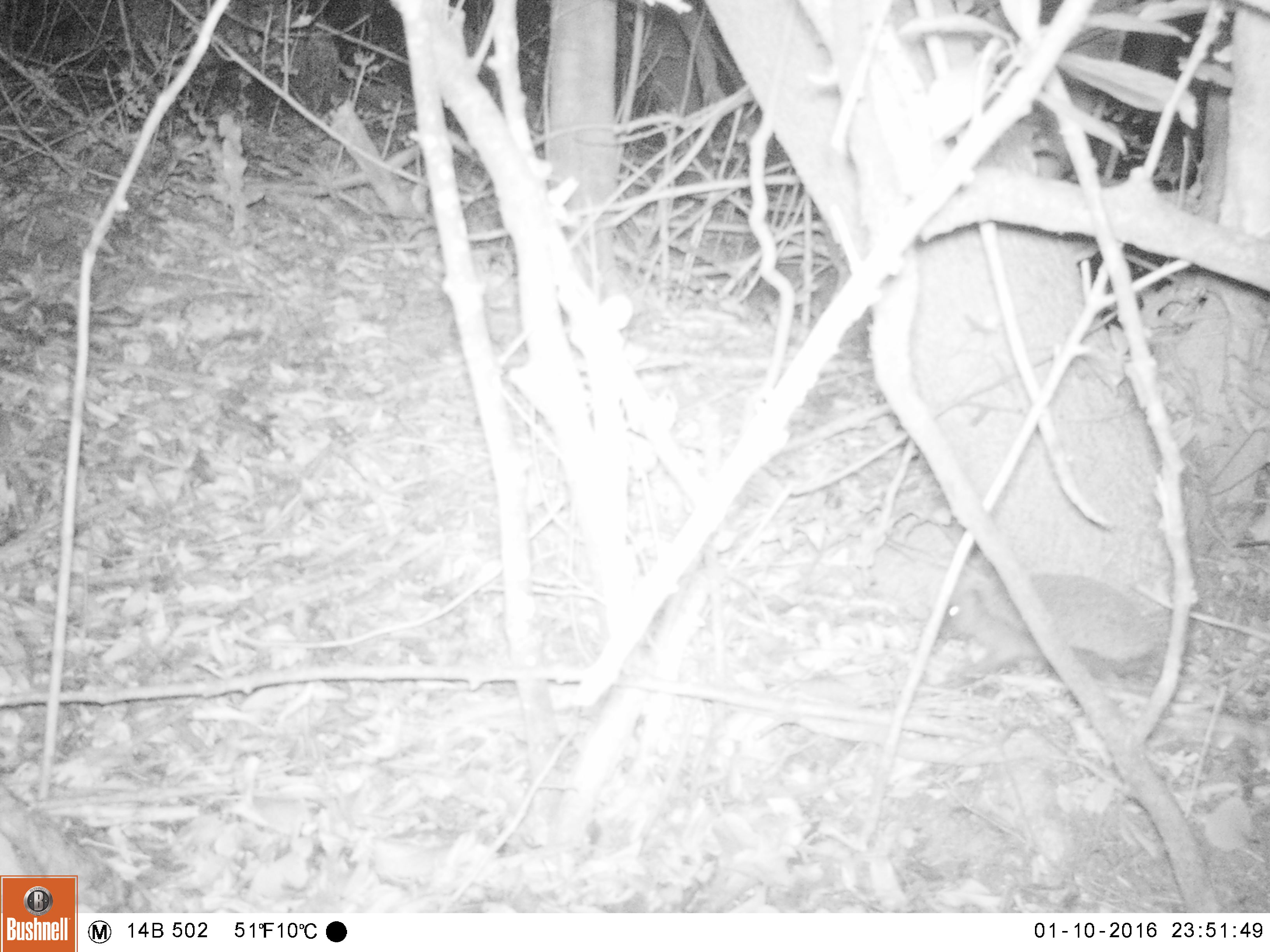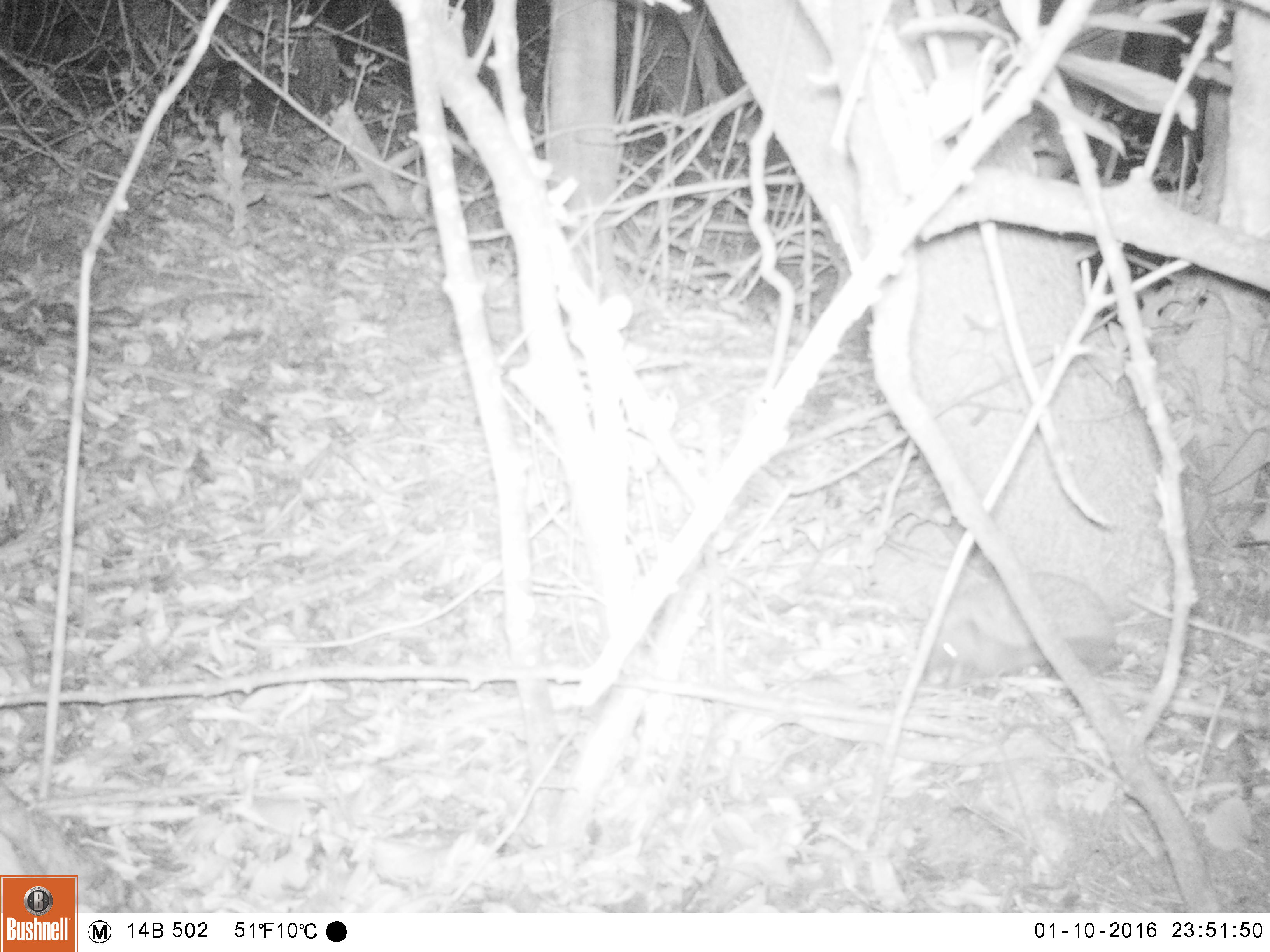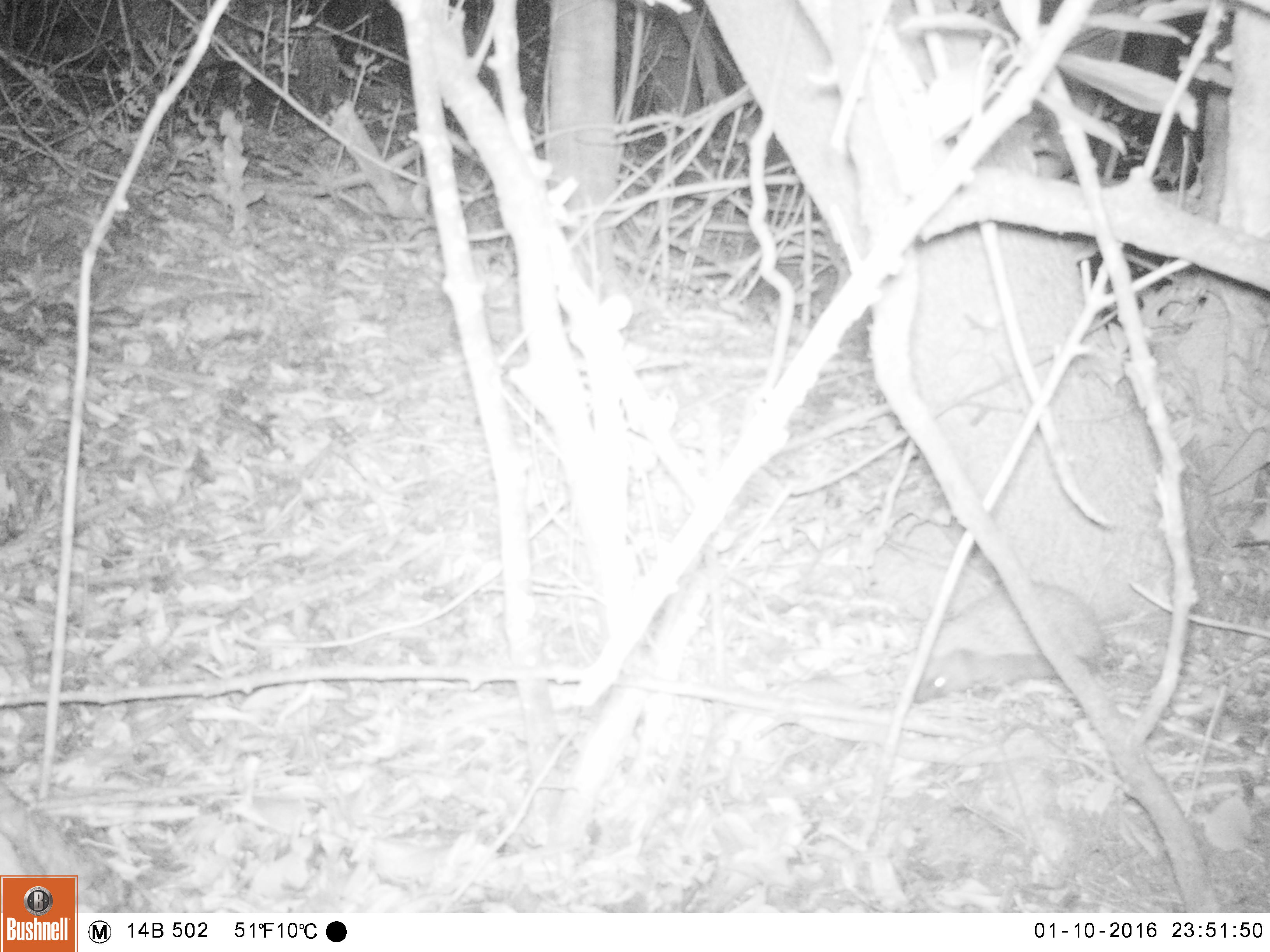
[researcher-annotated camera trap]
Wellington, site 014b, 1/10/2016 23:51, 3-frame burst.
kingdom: Animalia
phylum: Chordata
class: Mammalia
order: Eulipotyphla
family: Erinaceidae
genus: Erinaceus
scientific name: Erinaceus europaeus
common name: hedgehog